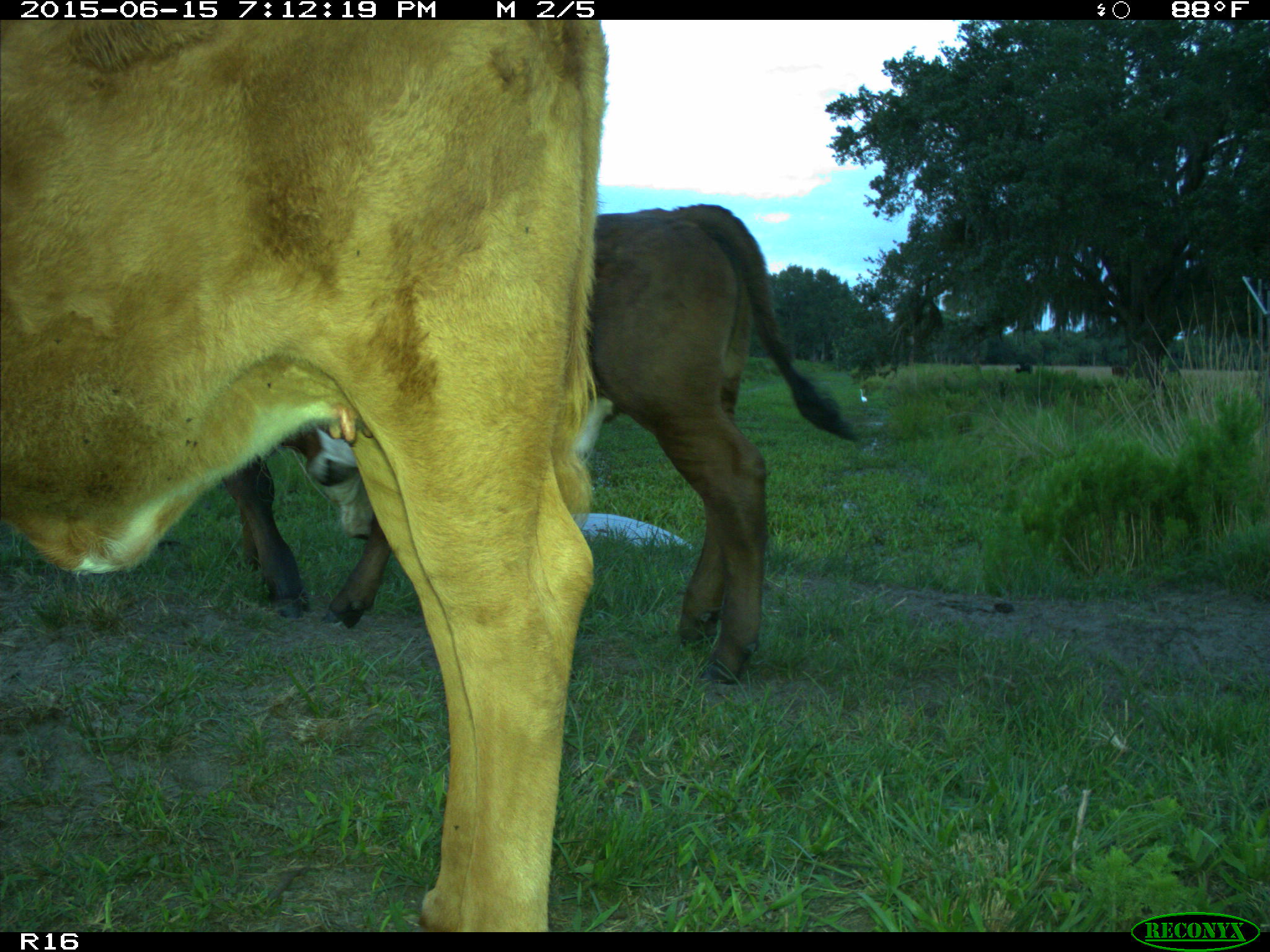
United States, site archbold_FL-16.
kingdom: Animalia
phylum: Chordata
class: Mammalia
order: Artiodactyla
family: Bovidae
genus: Bos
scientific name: Bos taurus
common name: domestic cow